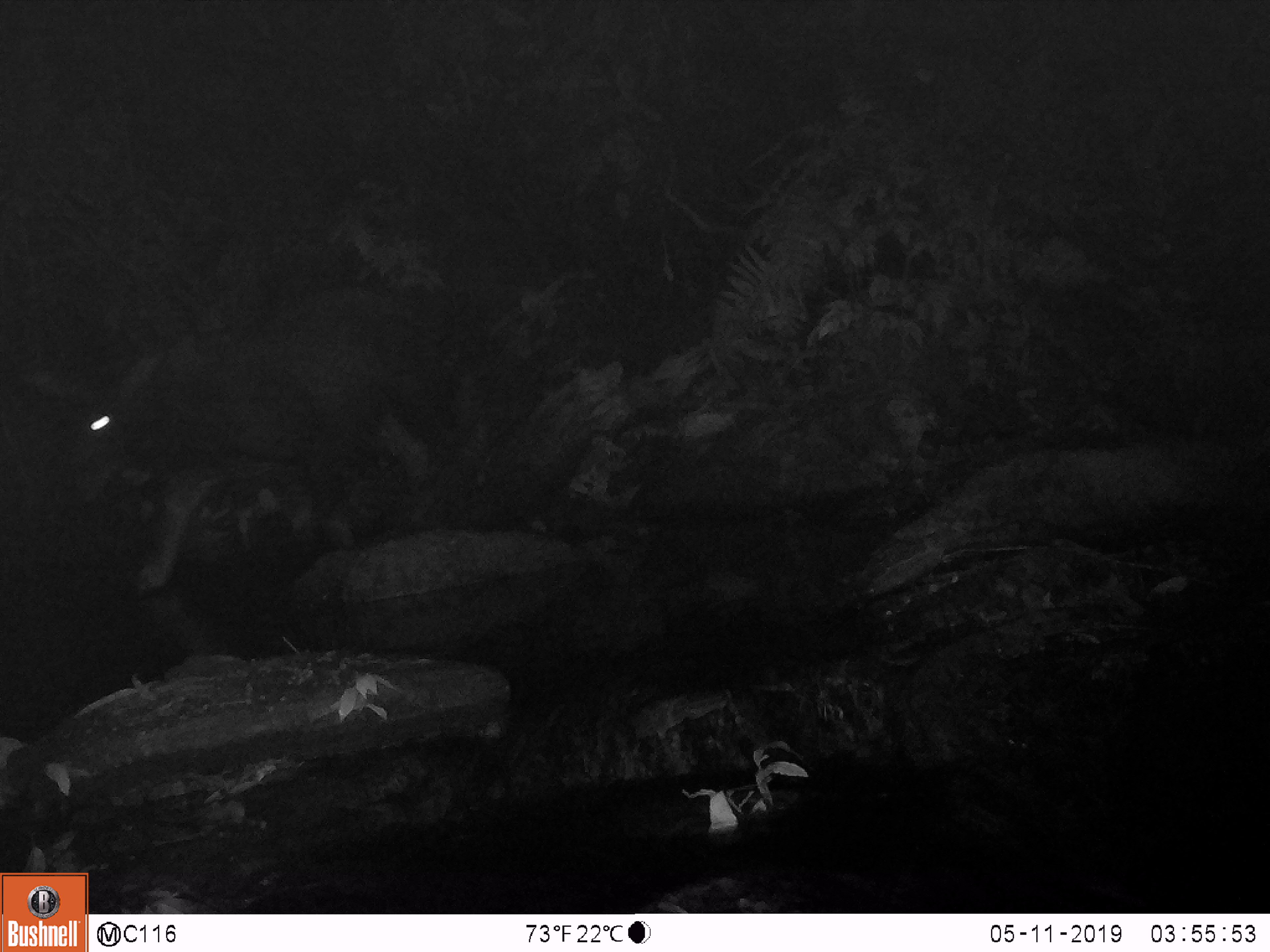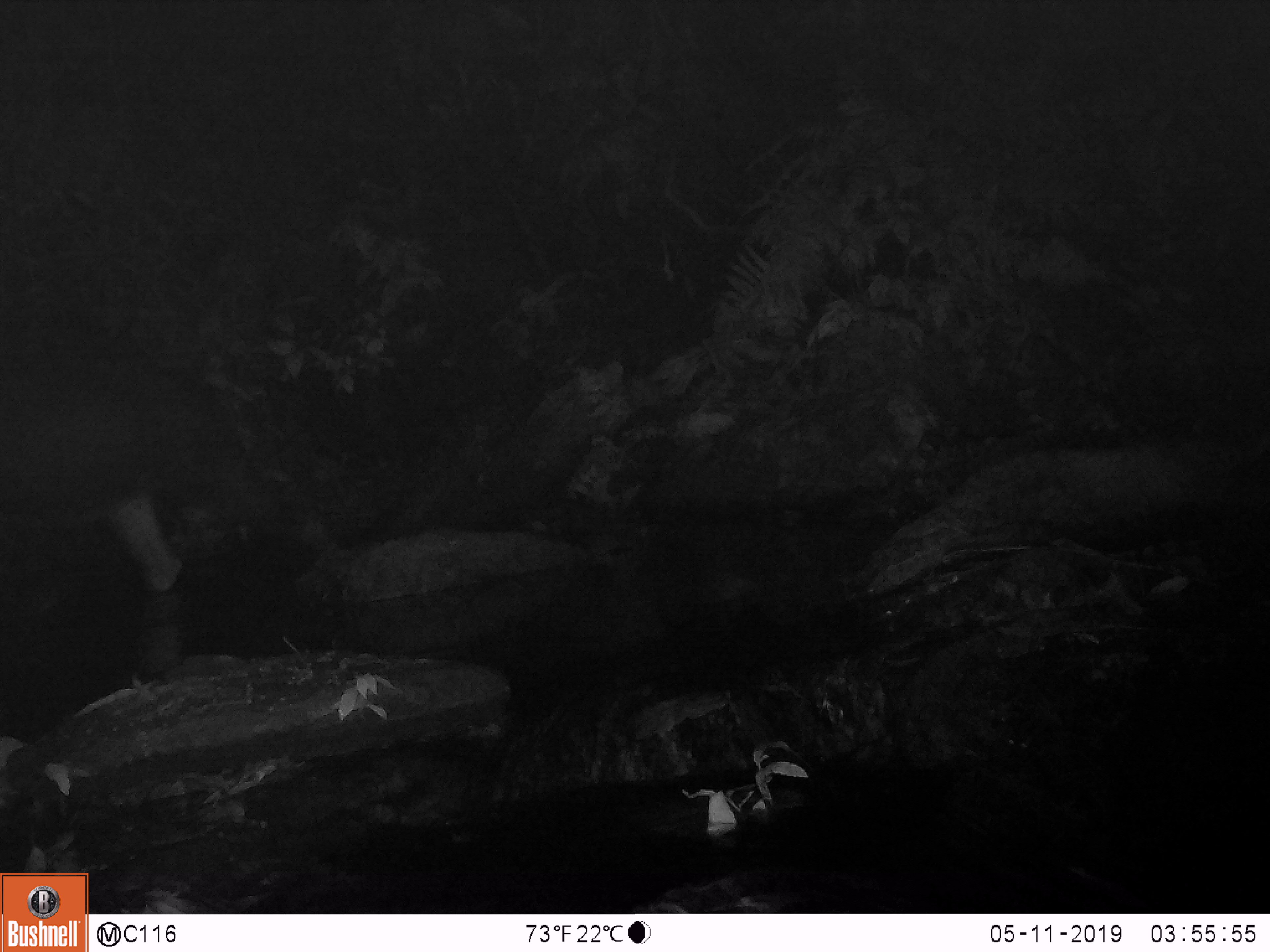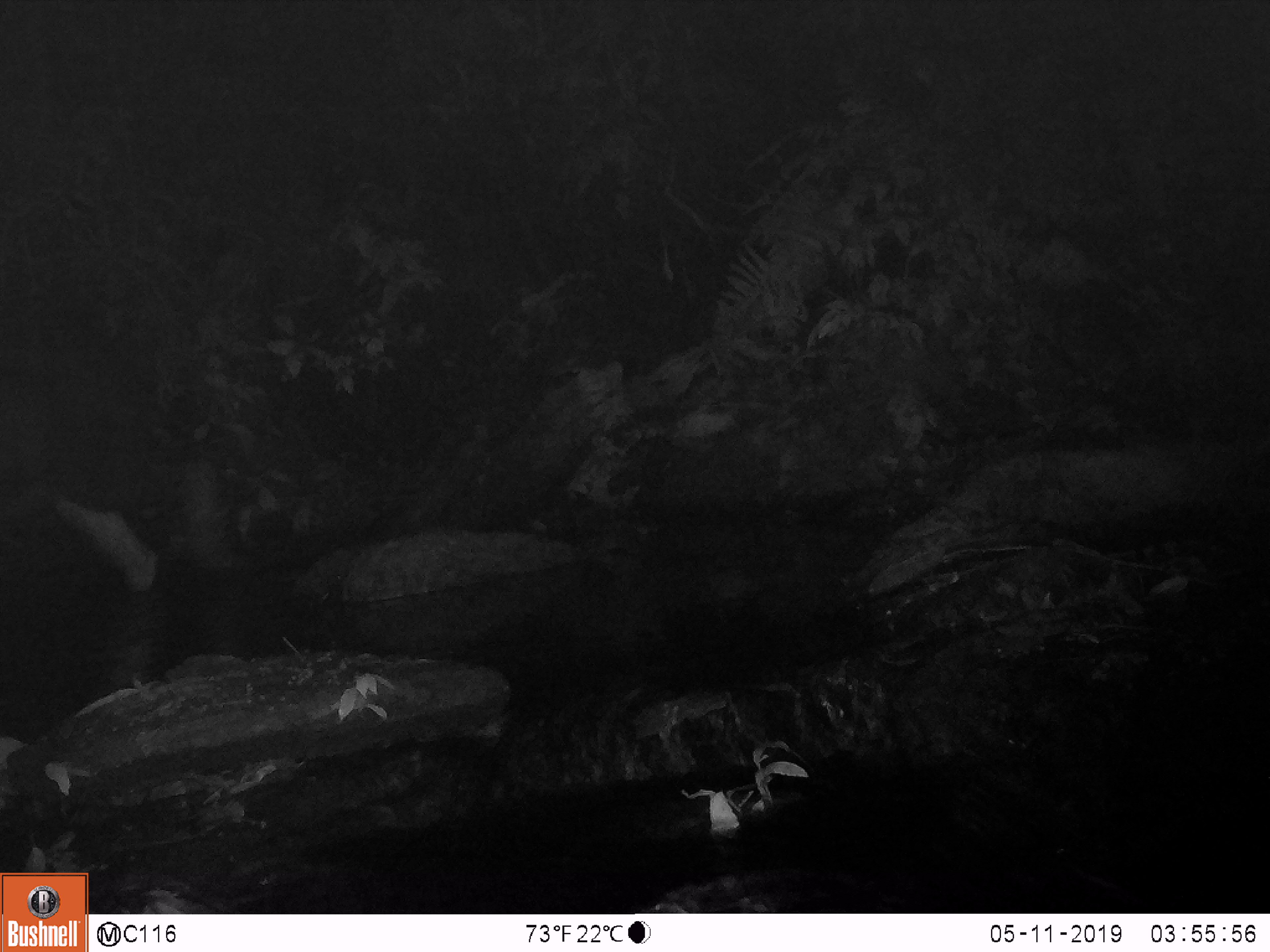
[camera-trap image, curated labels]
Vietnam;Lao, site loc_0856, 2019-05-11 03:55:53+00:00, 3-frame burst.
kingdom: Animalia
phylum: Chordata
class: Mammalia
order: Artiodactyla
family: Bovidae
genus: Capricornis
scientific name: Capricornis sumatraensis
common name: chinese serow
Chinese serow (Capricornis sumatraensis). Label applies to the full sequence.